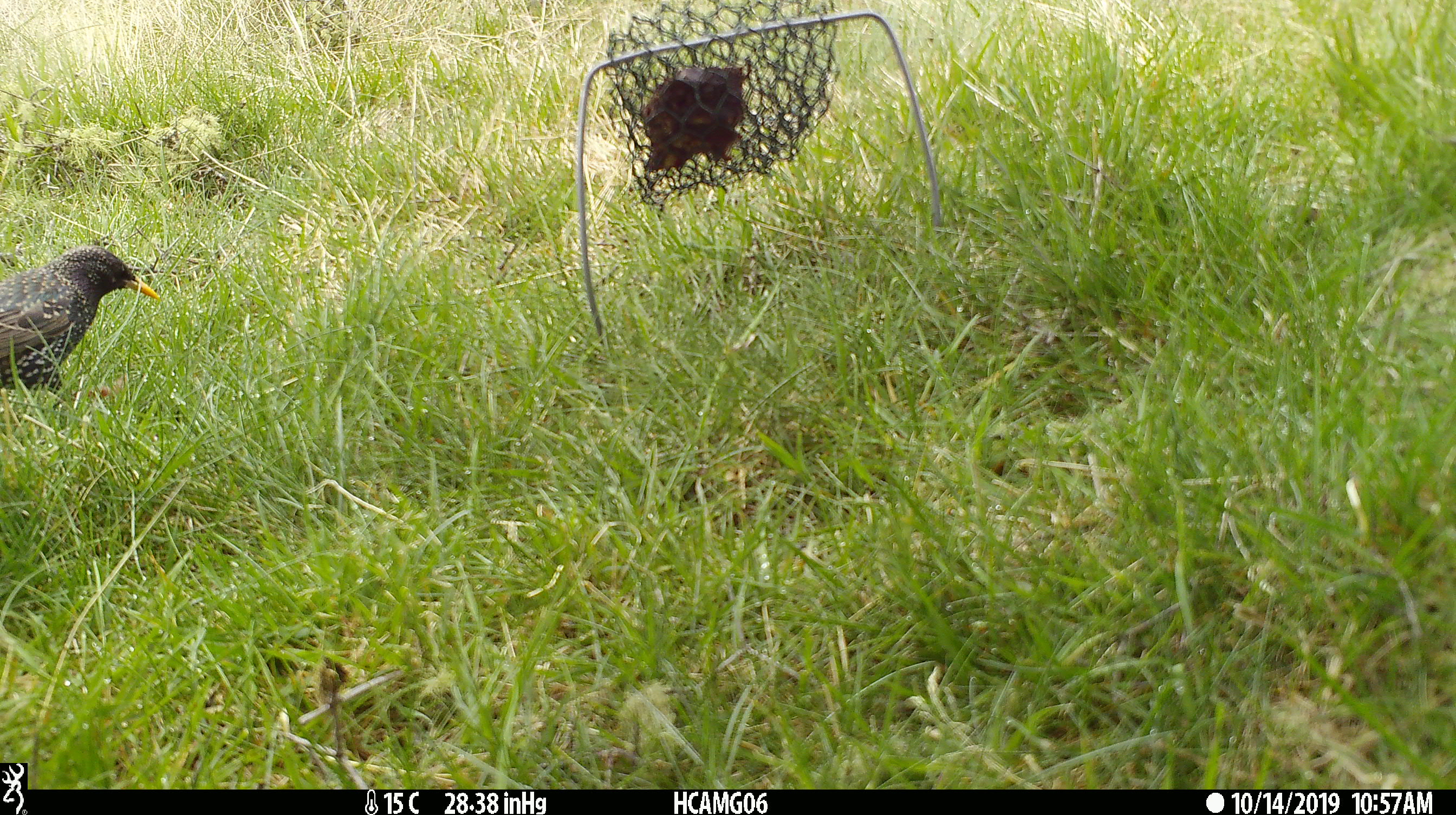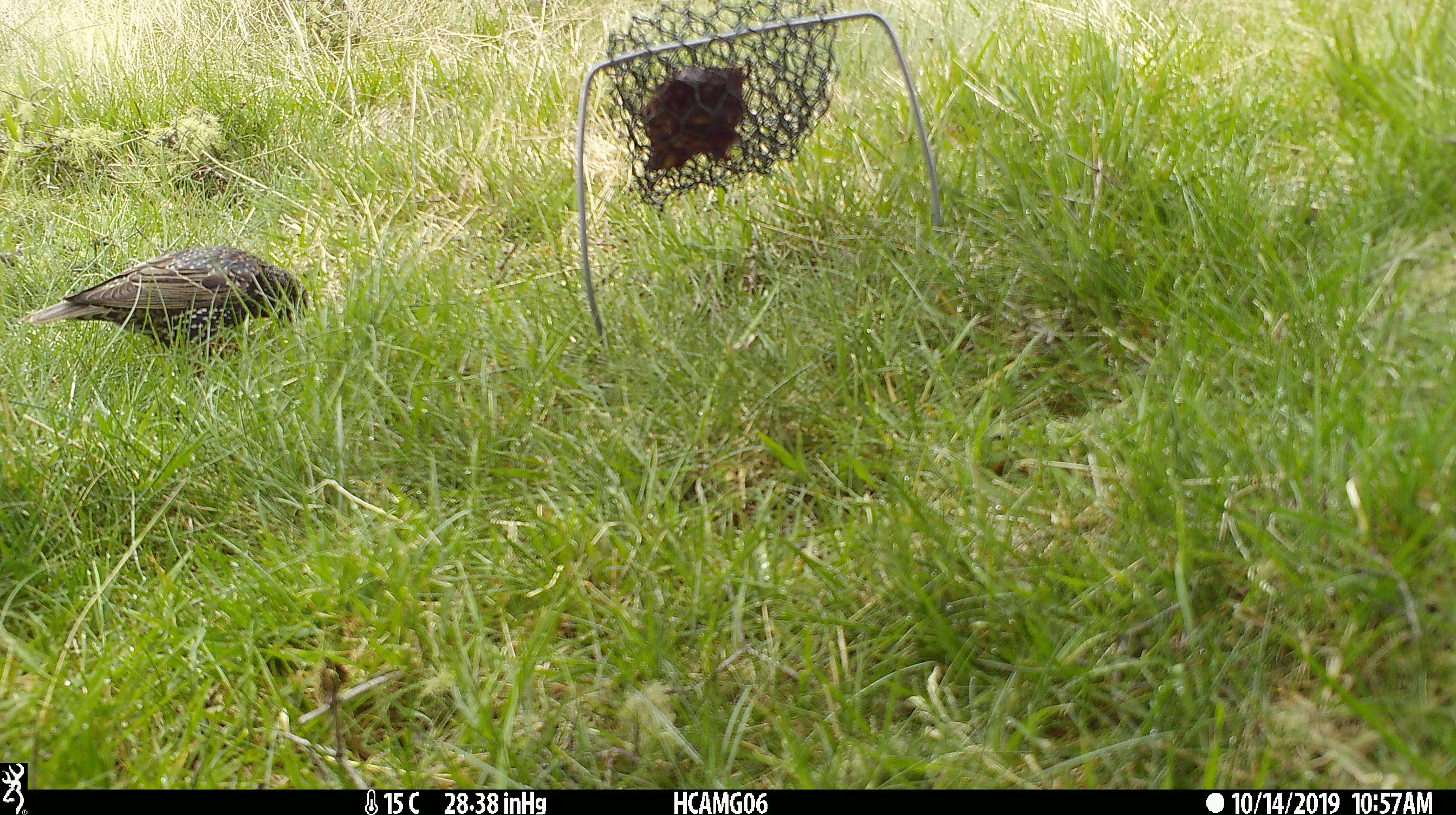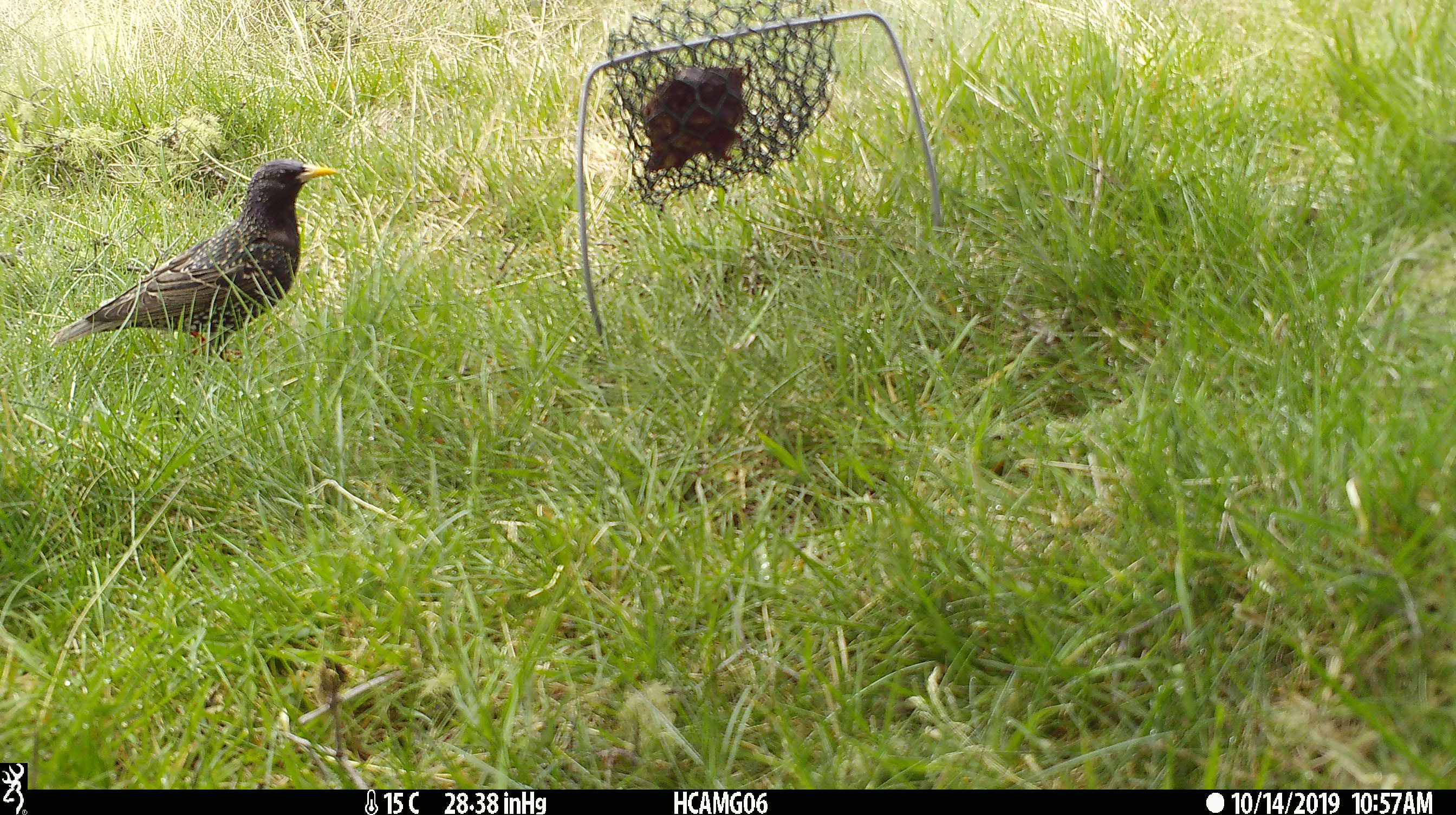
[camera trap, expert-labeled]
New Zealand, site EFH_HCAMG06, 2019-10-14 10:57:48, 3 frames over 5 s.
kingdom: Animalia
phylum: Chordata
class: Aves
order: Passeriformes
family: Sturnidae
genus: Sturnus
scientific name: Sturnus vulgaris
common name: european starling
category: starling